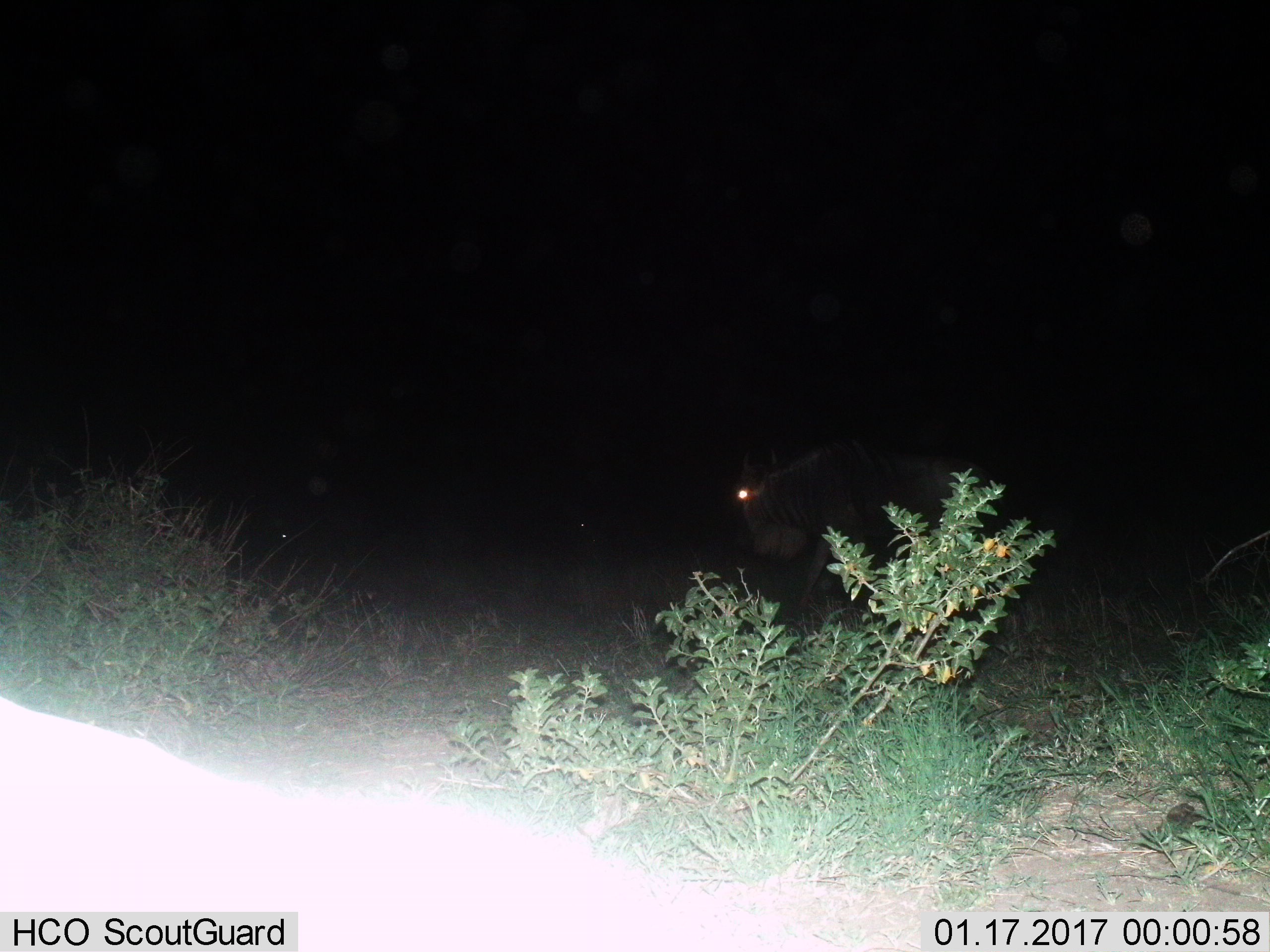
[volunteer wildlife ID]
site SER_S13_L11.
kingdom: Animalia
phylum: Chordata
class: Mammalia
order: Artiodactyla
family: Bovidae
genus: Connochaetes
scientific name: Connochaetes taurinus taurinus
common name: blue wildebeest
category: wildebeestblue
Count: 1.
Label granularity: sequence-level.